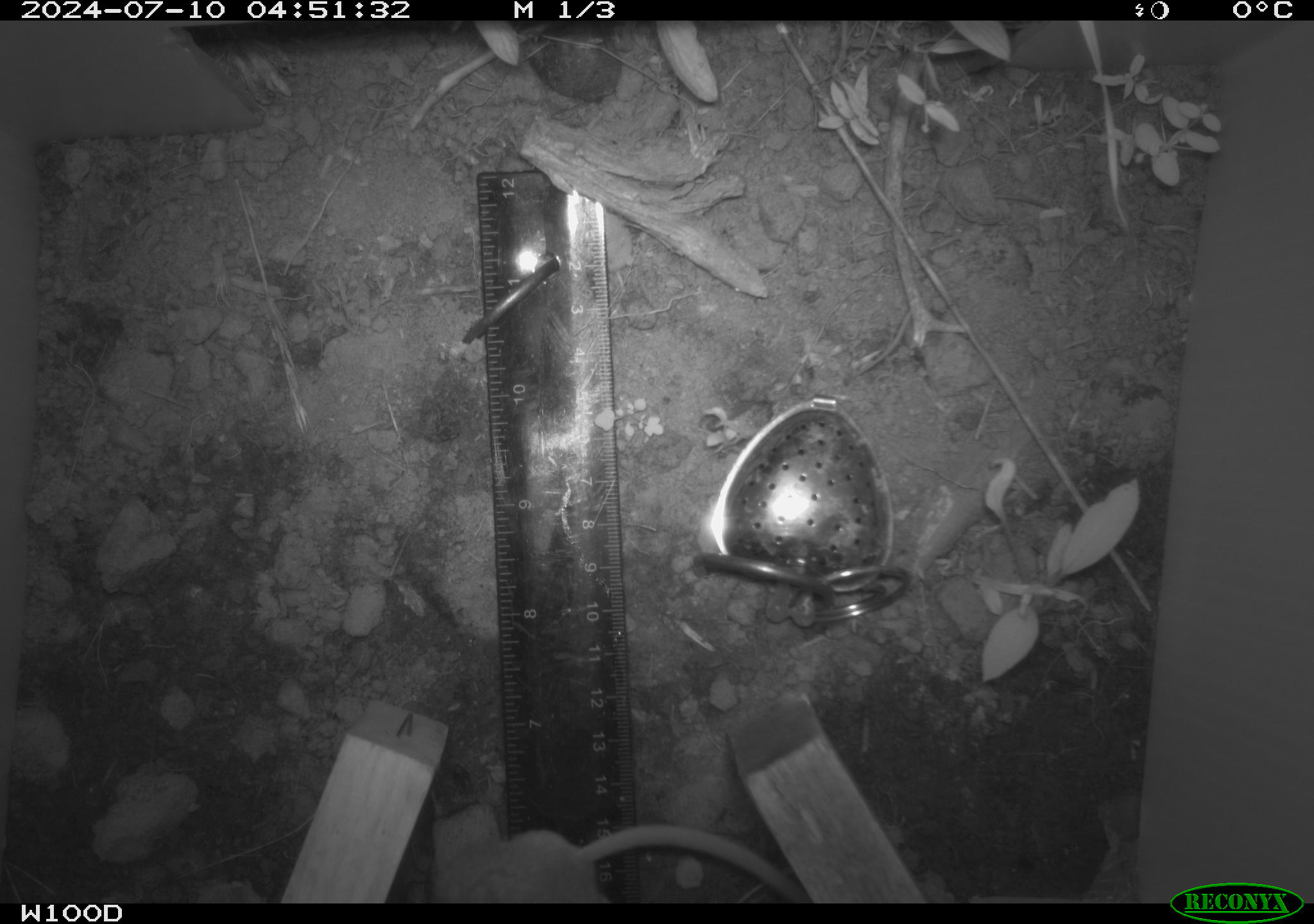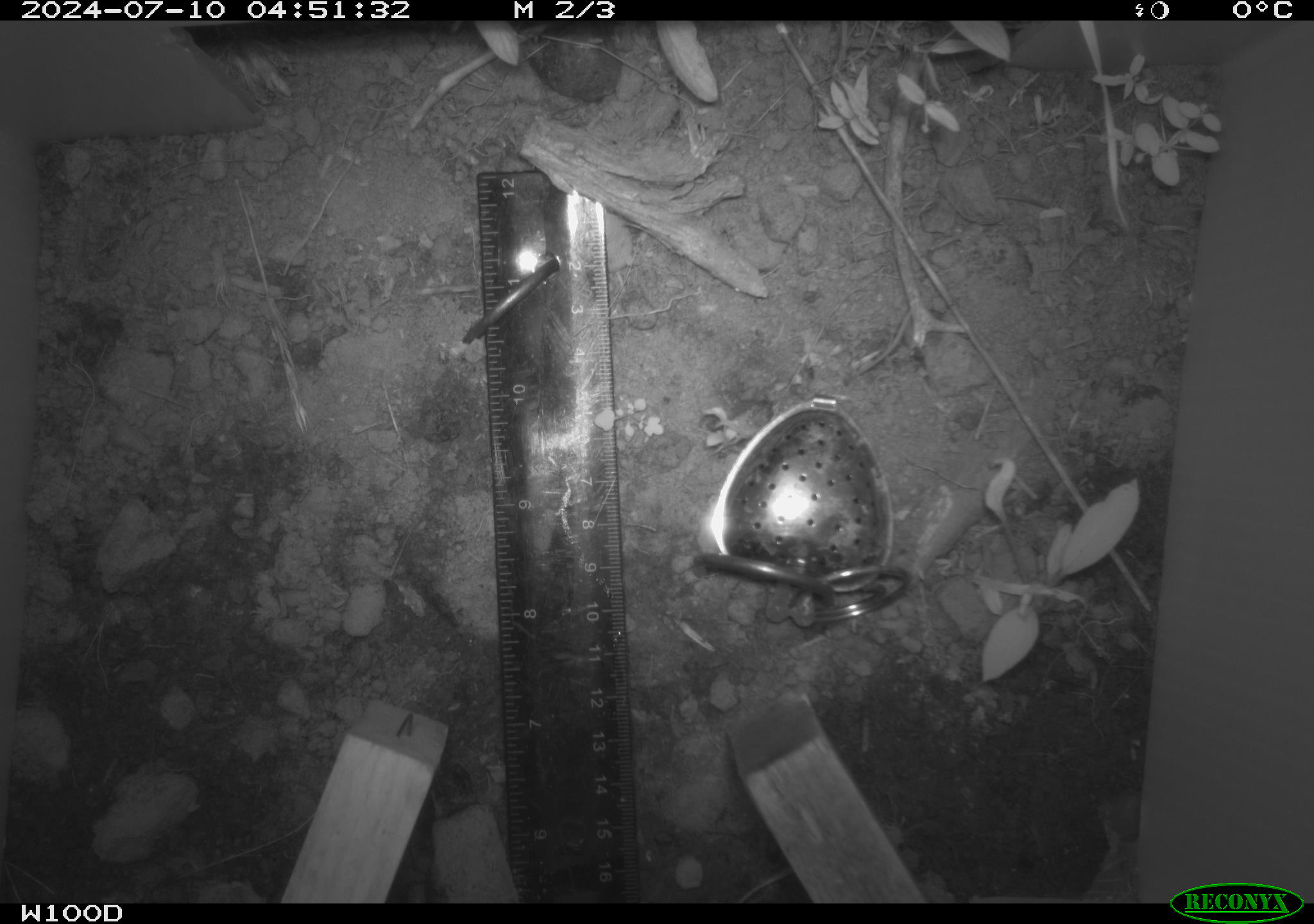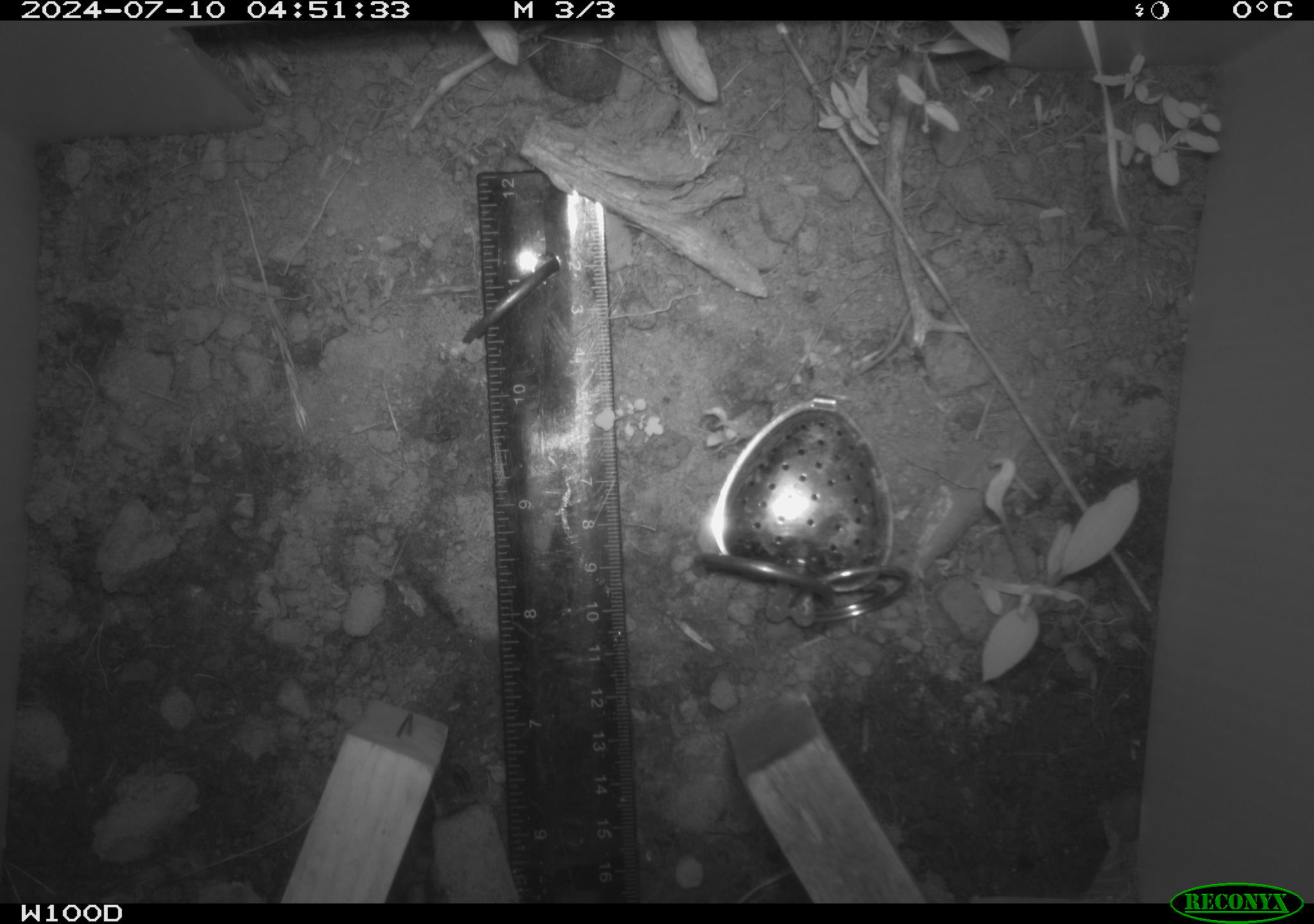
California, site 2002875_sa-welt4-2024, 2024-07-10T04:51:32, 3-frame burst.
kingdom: Animalia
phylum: Chordata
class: Mammalia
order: Rodentia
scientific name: Rodentia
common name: rodent